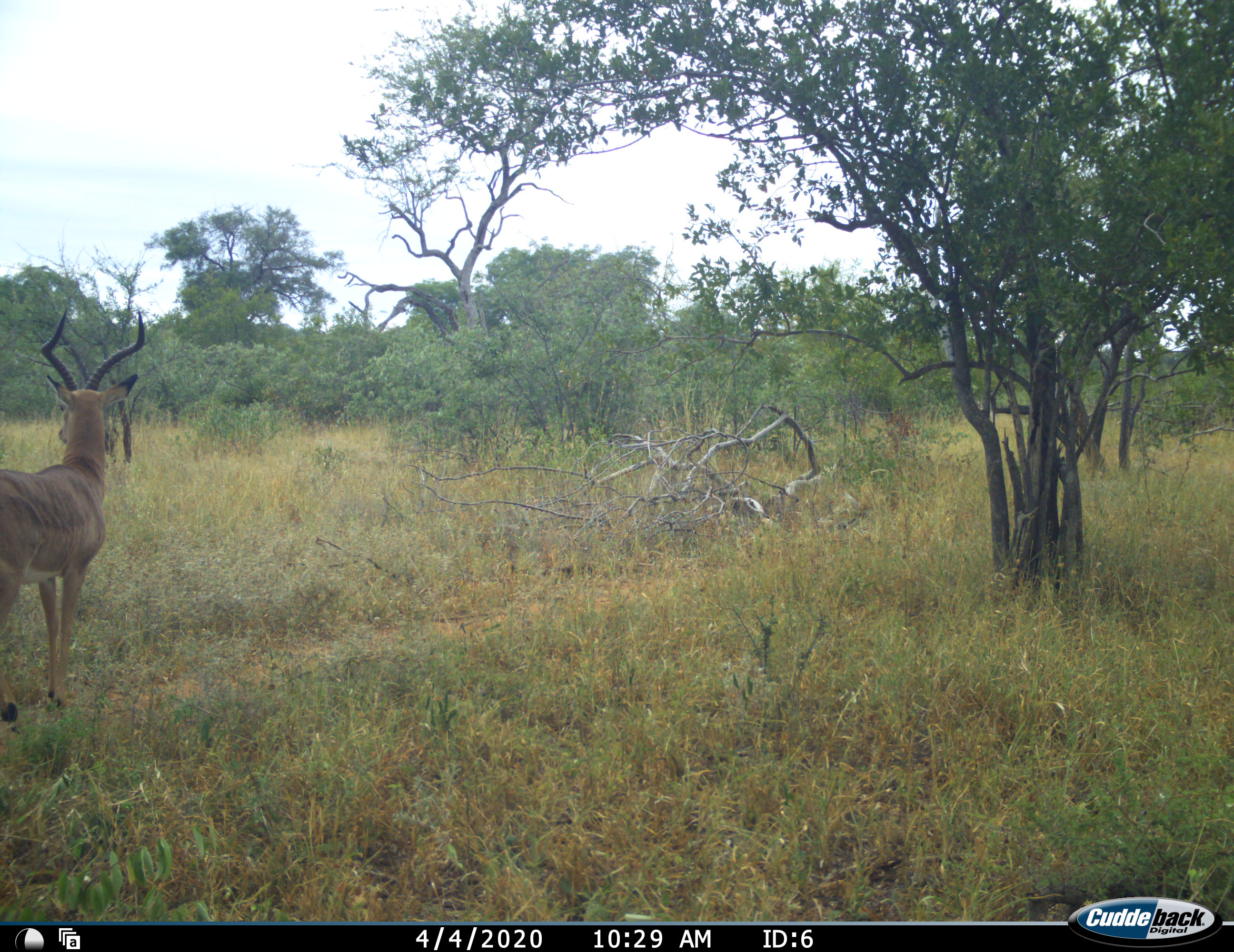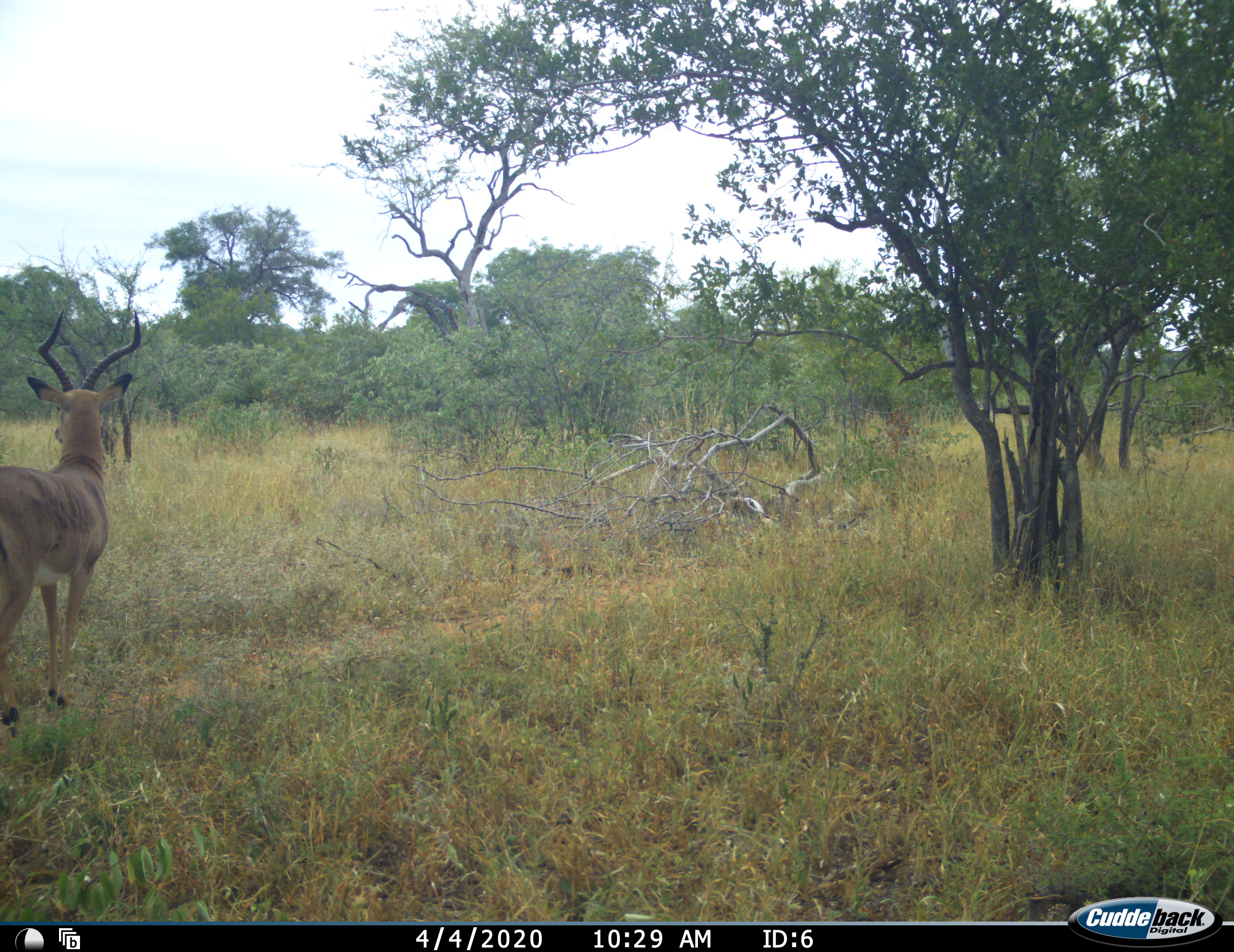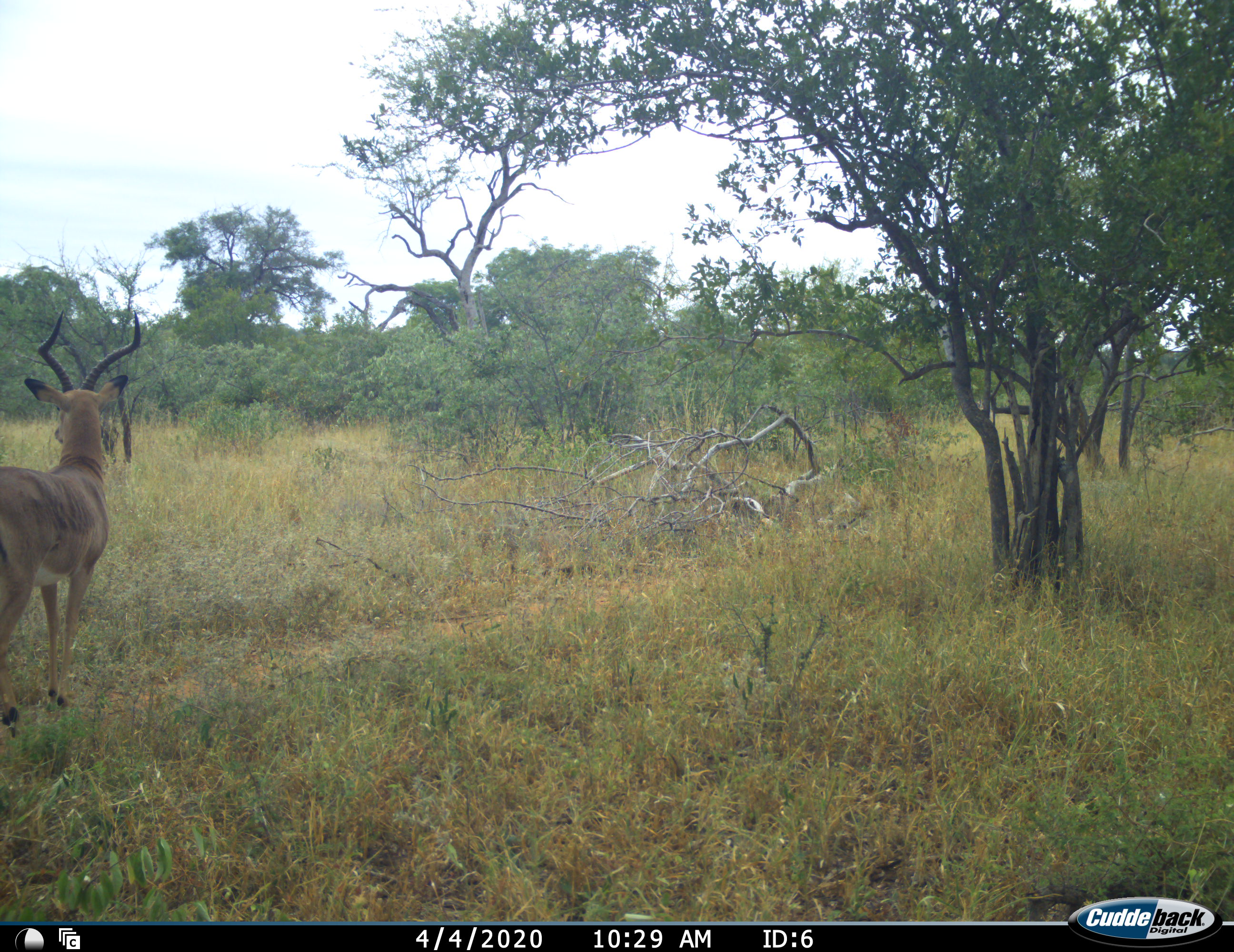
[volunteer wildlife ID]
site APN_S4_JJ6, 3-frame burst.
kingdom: Animalia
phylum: Chordata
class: Mammalia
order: Artiodactyla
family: Bovidae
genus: Aepyceros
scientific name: Aepyceros melampus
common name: impala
Impala (Aepyceros melampus), count 1. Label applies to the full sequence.